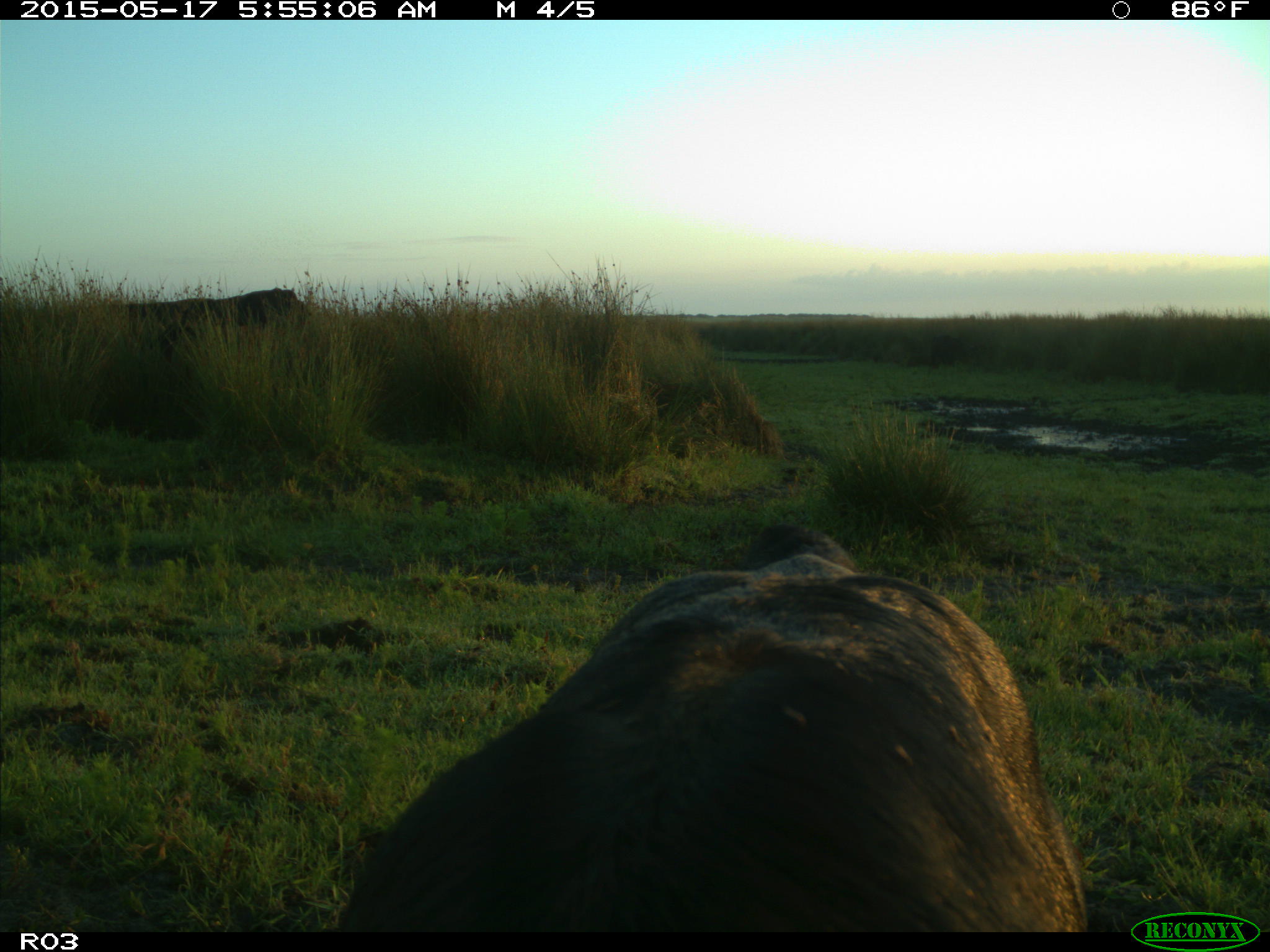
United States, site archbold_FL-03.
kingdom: Animalia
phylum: Chordata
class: Mammalia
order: Artiodactyla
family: Bovidae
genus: Bos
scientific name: Bos taurus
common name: domestic cow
Bos taurus (domestic cow).